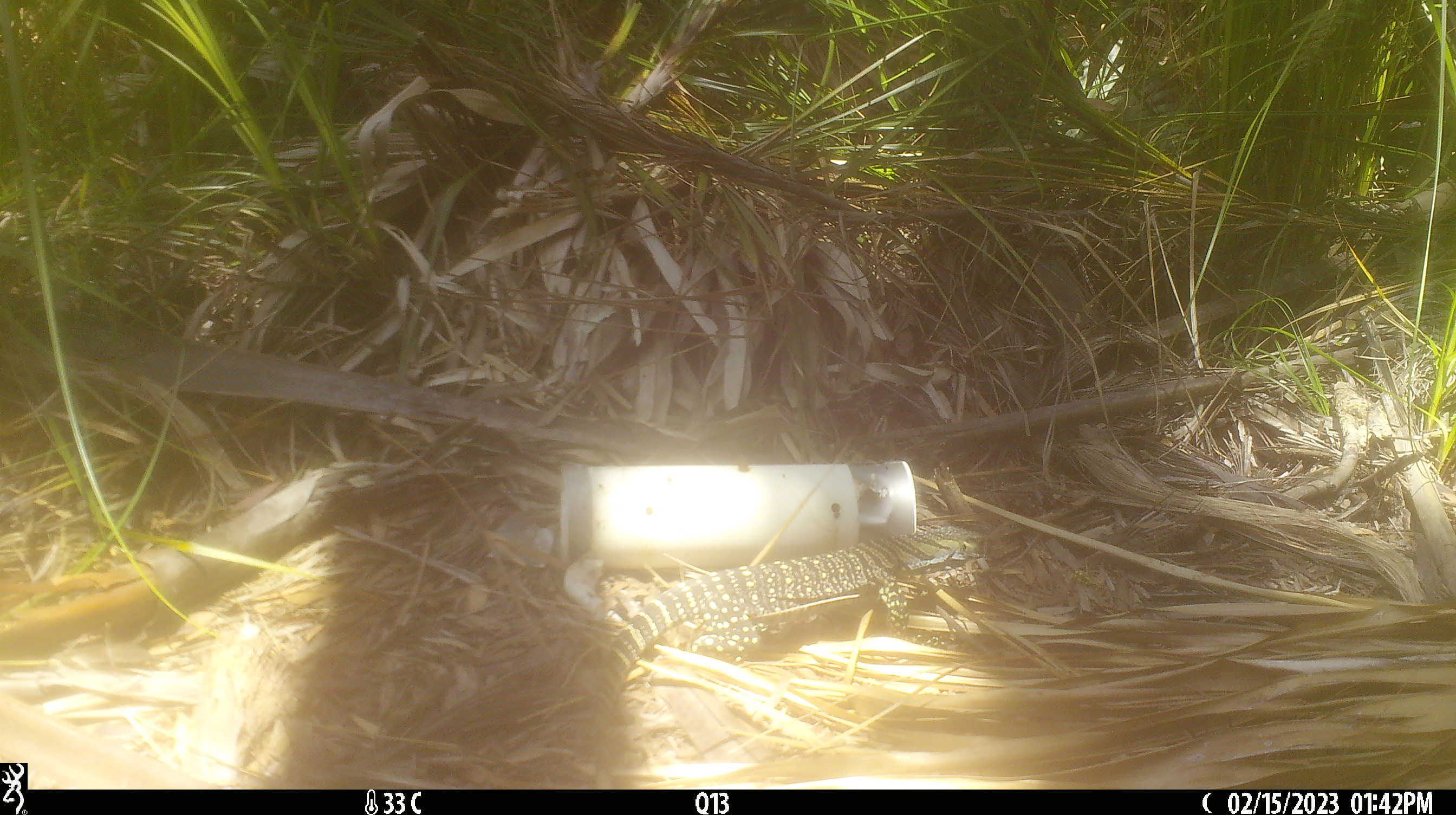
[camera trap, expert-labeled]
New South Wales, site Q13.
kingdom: Animalia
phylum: Chordata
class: Reptilia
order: Squamata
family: Varanidae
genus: Varanus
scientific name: Varanus varius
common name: lace monitor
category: goanna